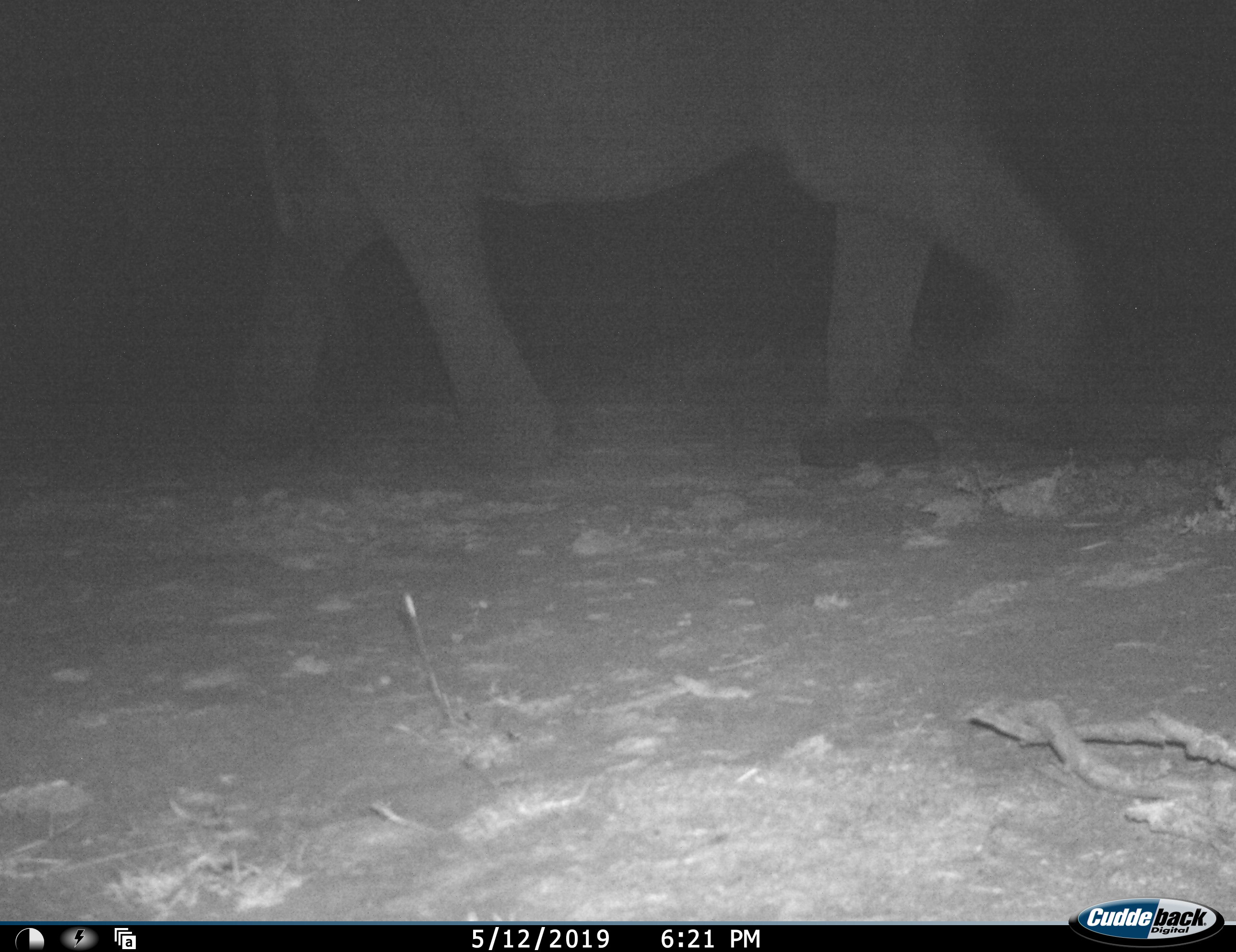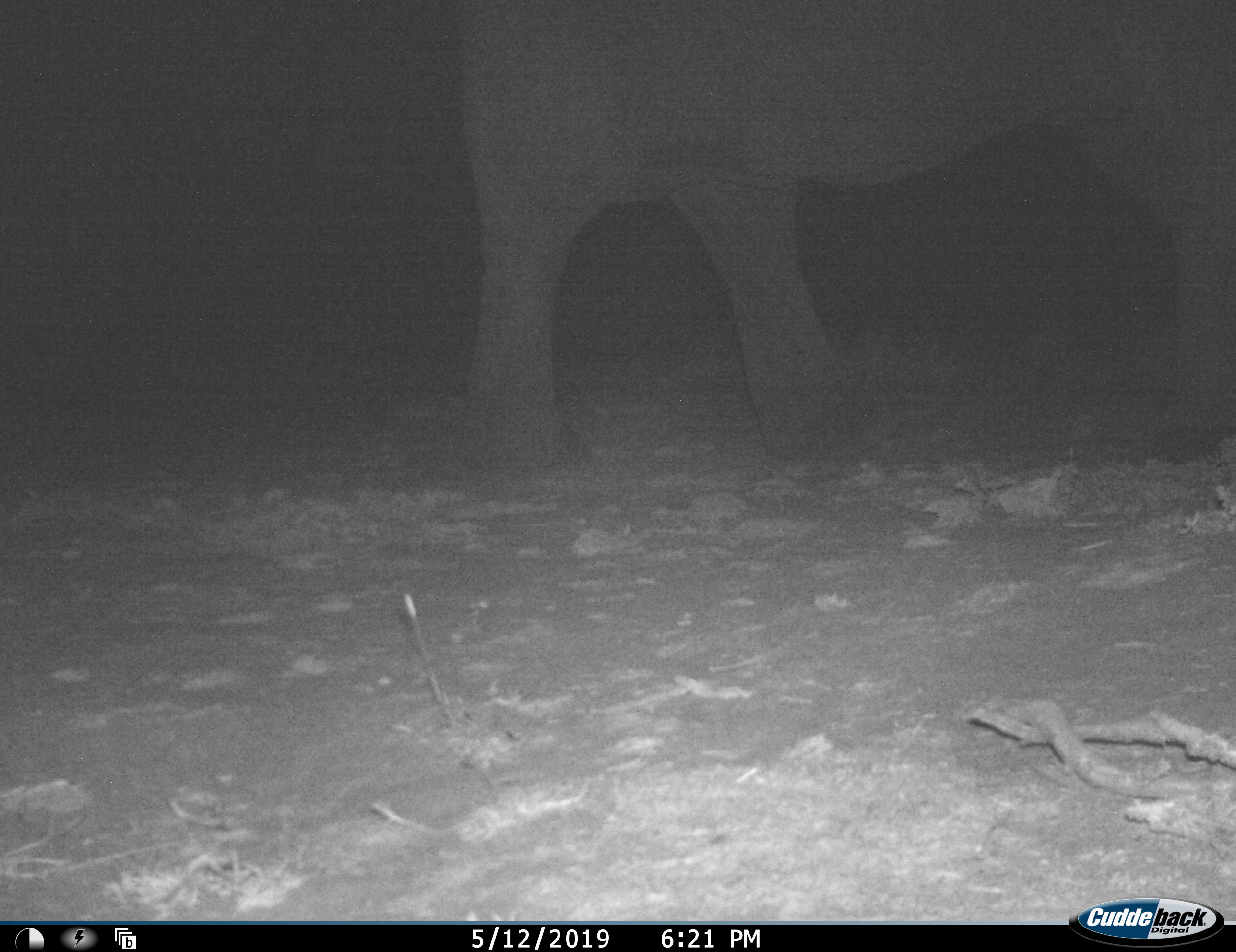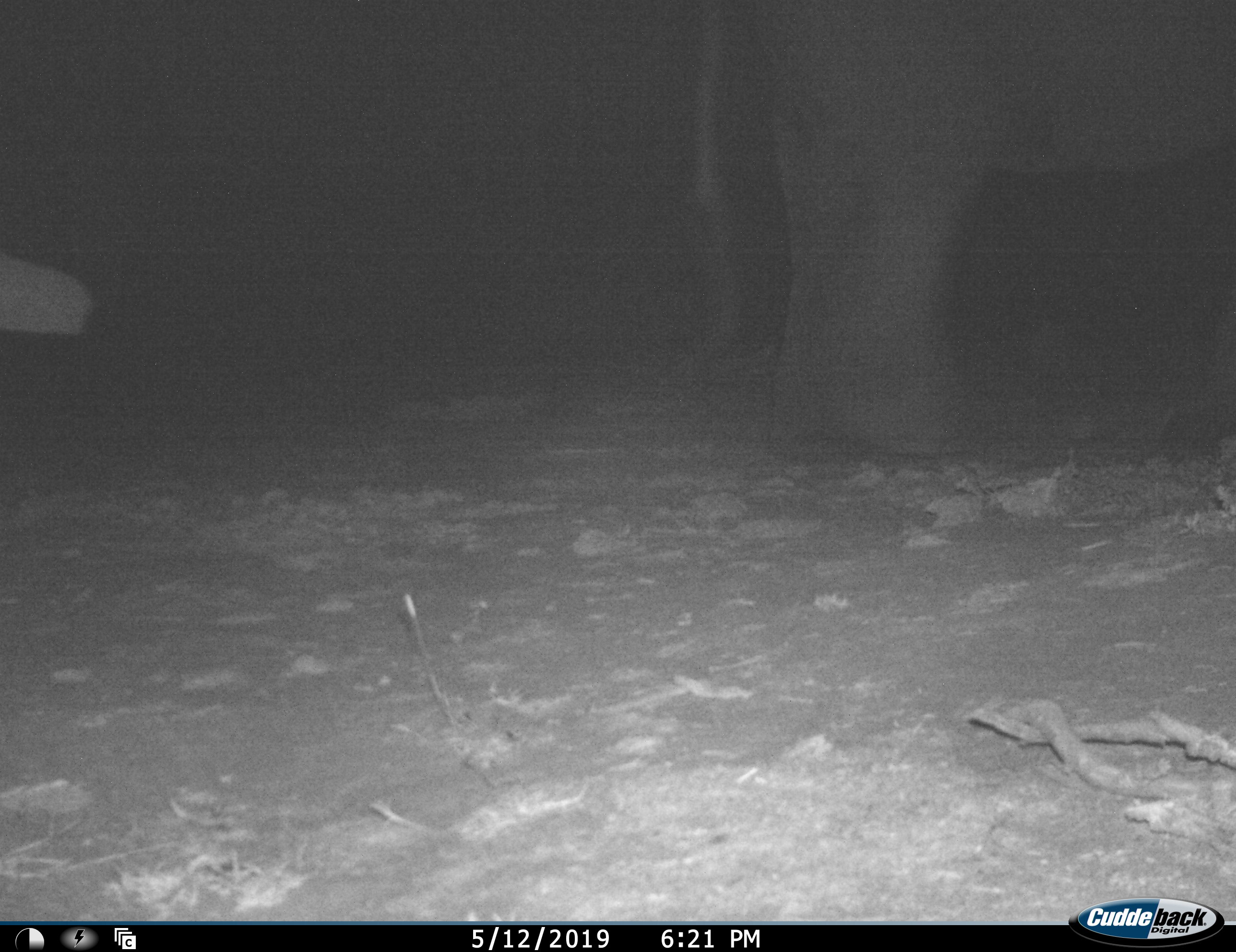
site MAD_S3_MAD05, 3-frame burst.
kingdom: Animalia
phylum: Chordata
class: Mammalia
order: Proboscidea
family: Elephantidae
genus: Loxodonta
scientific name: Loxodonta africana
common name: african bush elephant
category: elephant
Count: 2.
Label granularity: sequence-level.